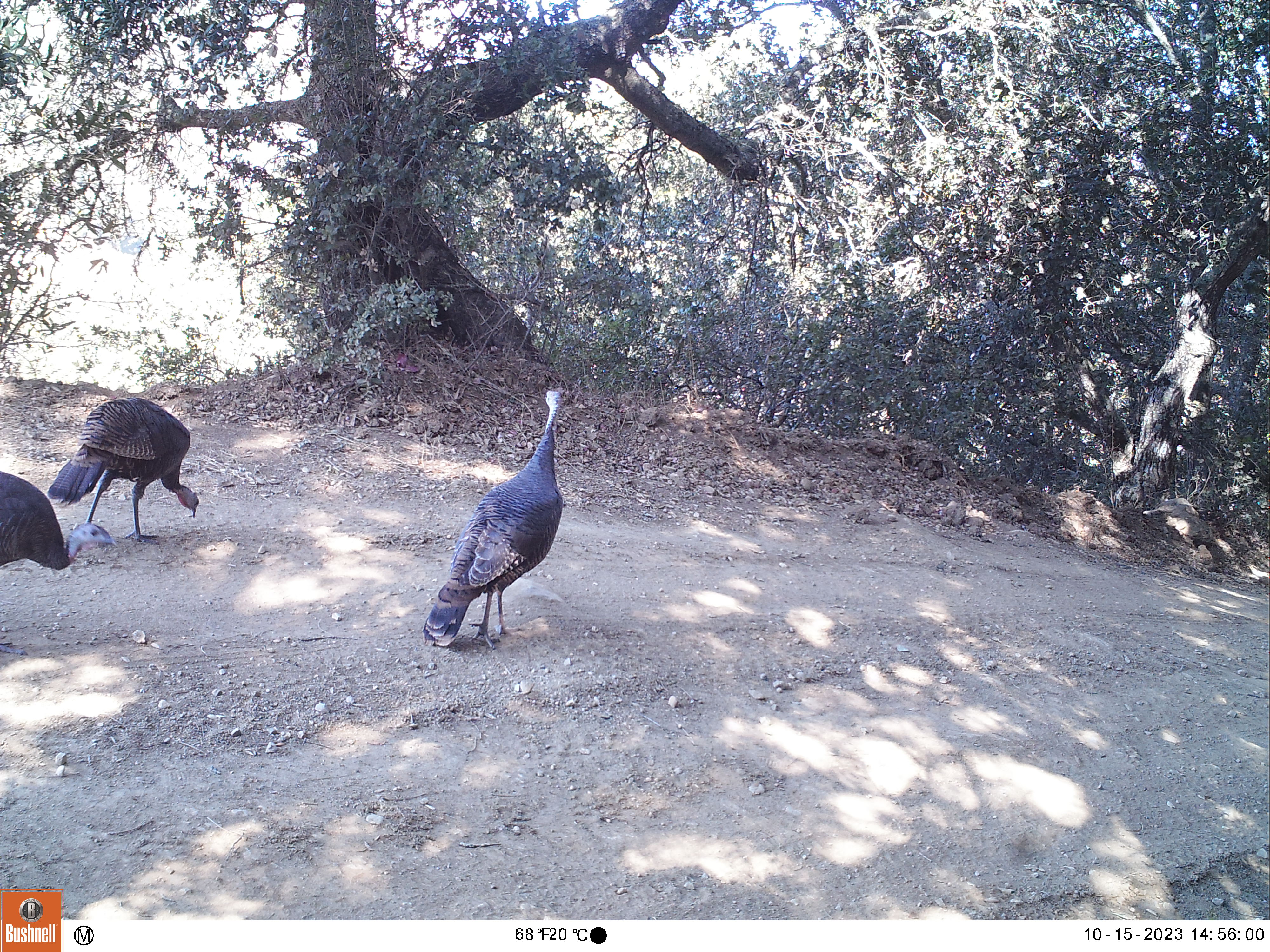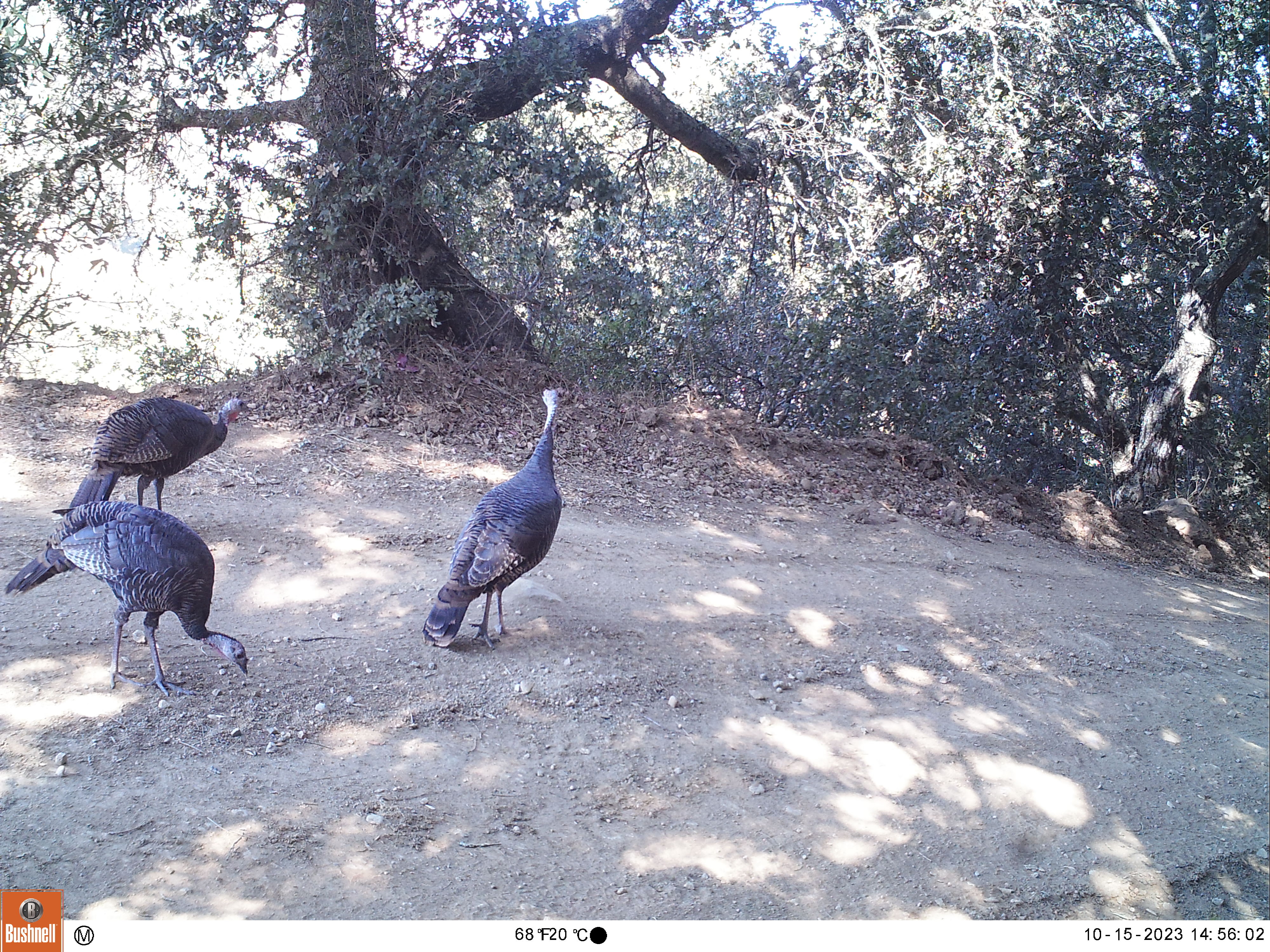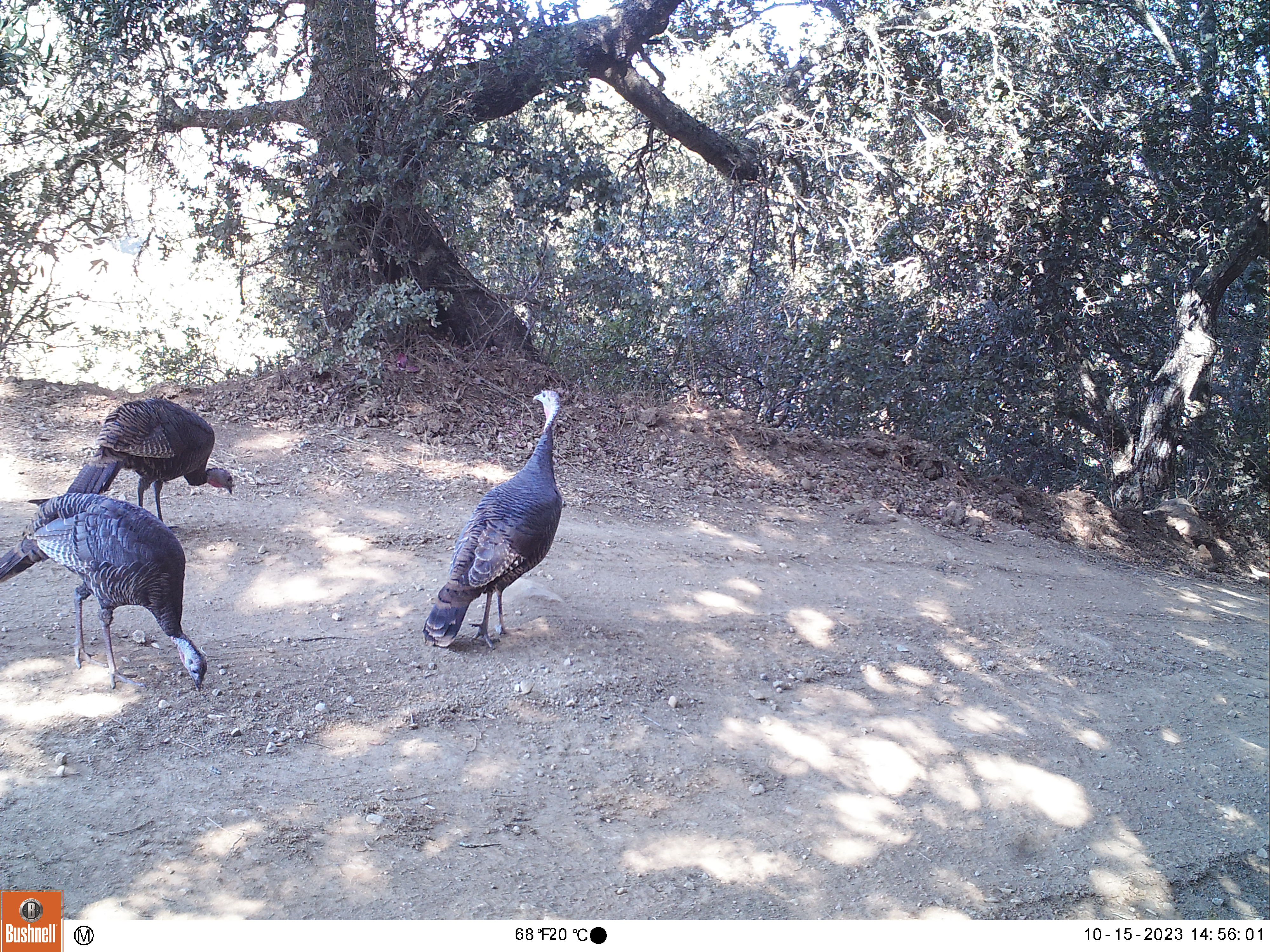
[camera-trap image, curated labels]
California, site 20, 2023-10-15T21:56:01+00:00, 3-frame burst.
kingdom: Animalia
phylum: Chordata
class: Aves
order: Galliformes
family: Phasianidae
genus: Meleagris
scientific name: Meleagris gallopavo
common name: turkey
Turkey (Meleagris gallopavo).